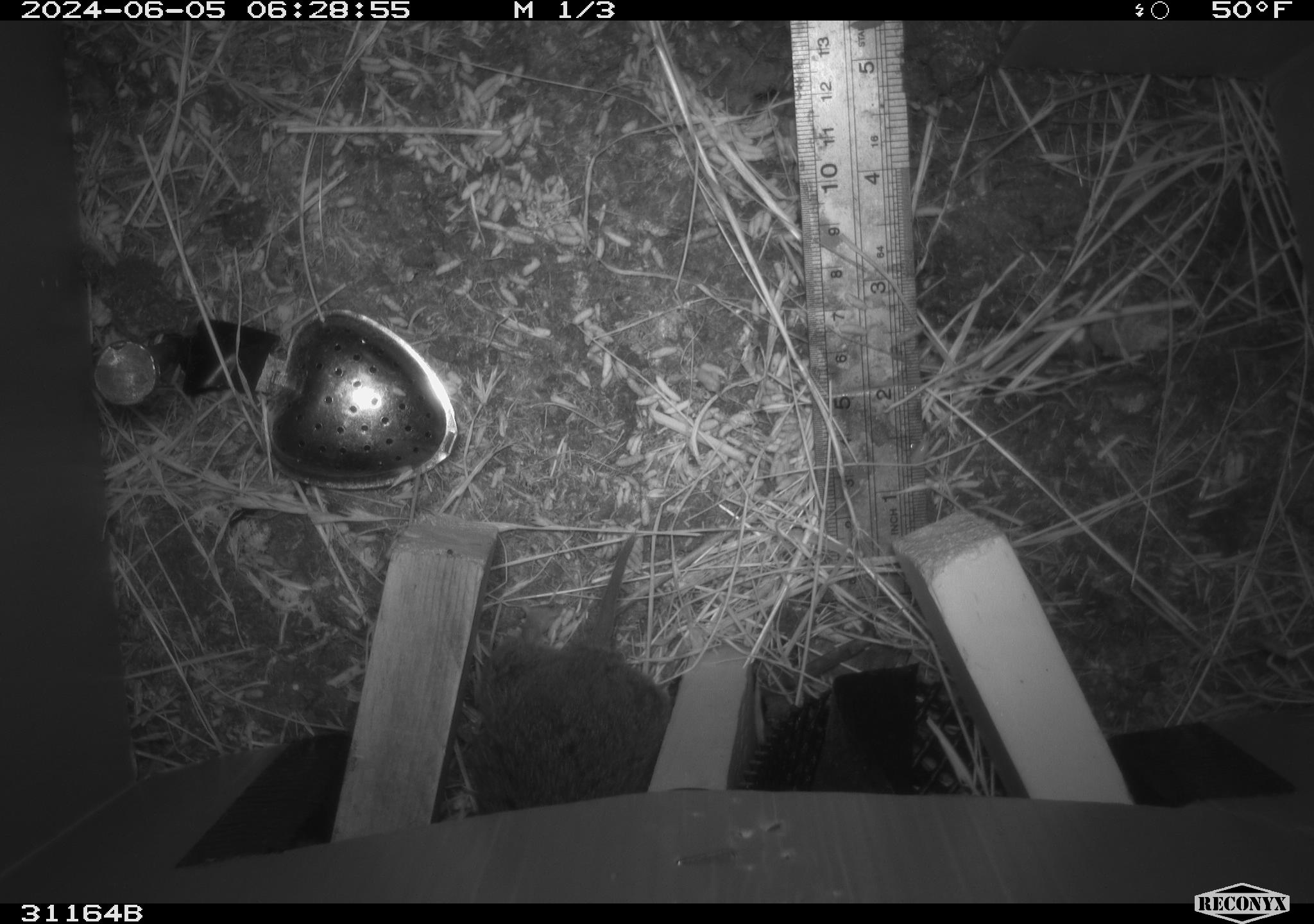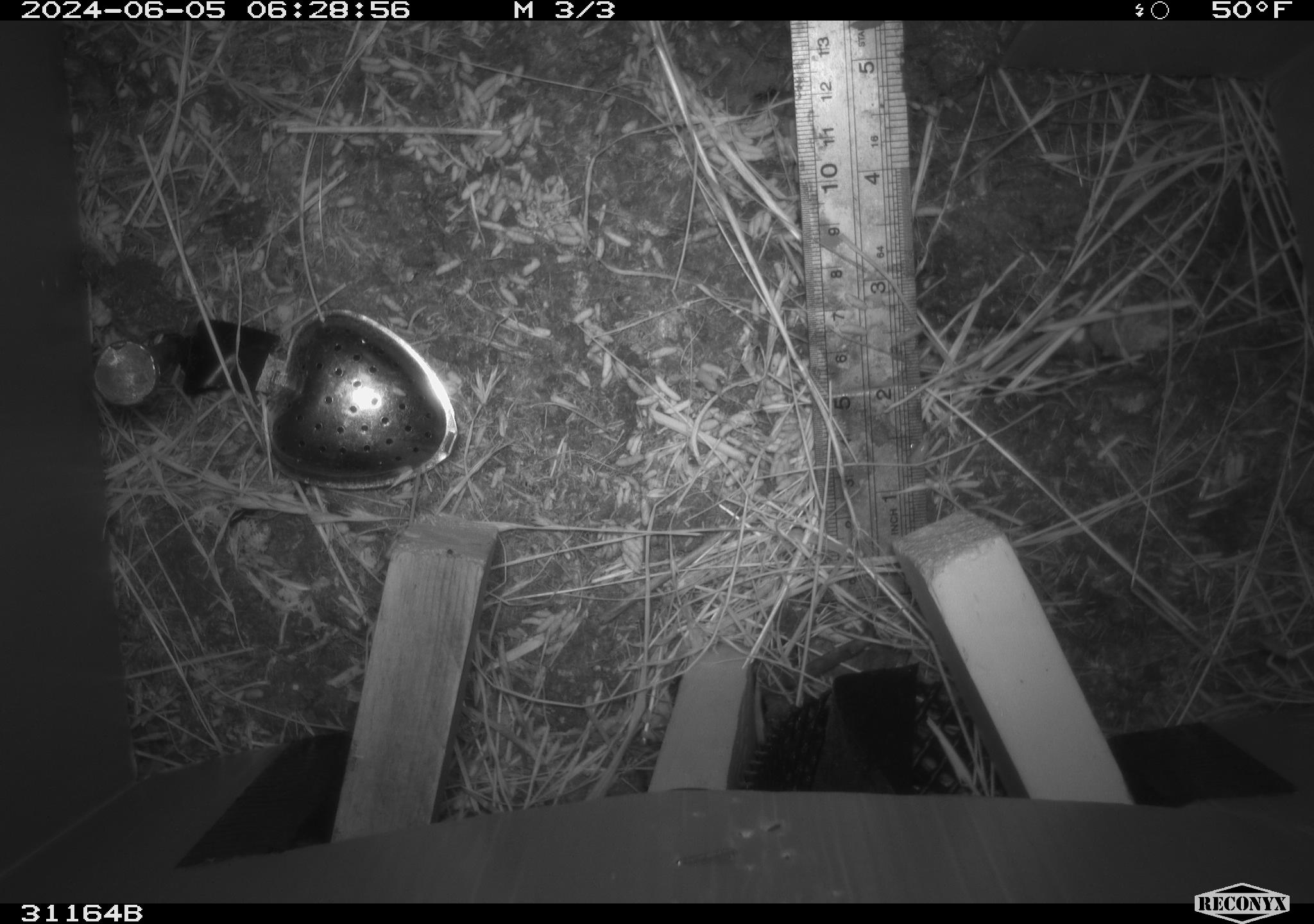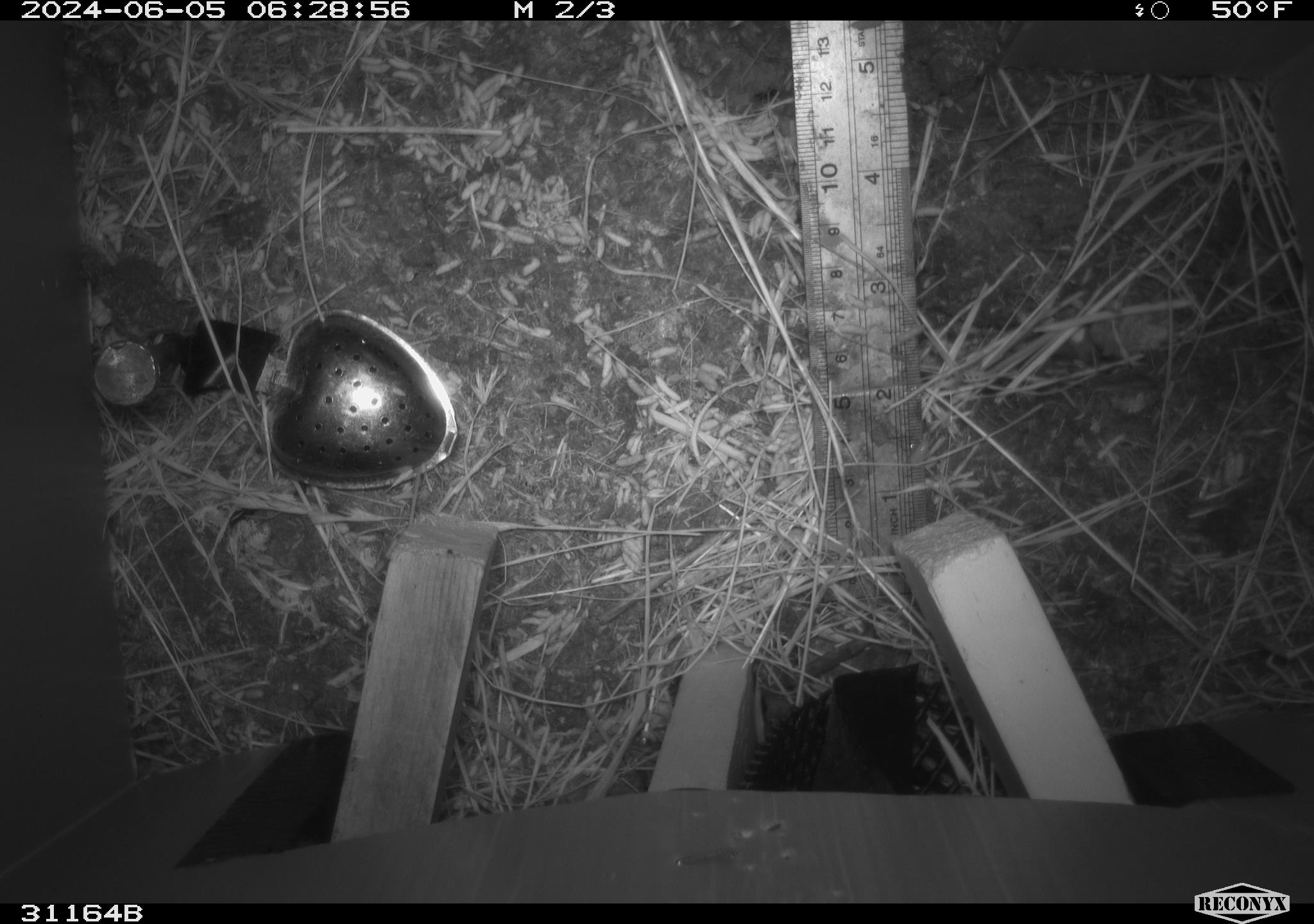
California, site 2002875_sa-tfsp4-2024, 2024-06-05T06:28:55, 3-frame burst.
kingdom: Animalia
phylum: Chordata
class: Mammalia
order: Rodentia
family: Cricetidae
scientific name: Arvicolinae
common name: voles, lemmings, and muskrats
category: arvicolinae subfamily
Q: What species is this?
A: Arvicolinae subfamily (voles, lemmings, and muskrats) (Arvicolinae).